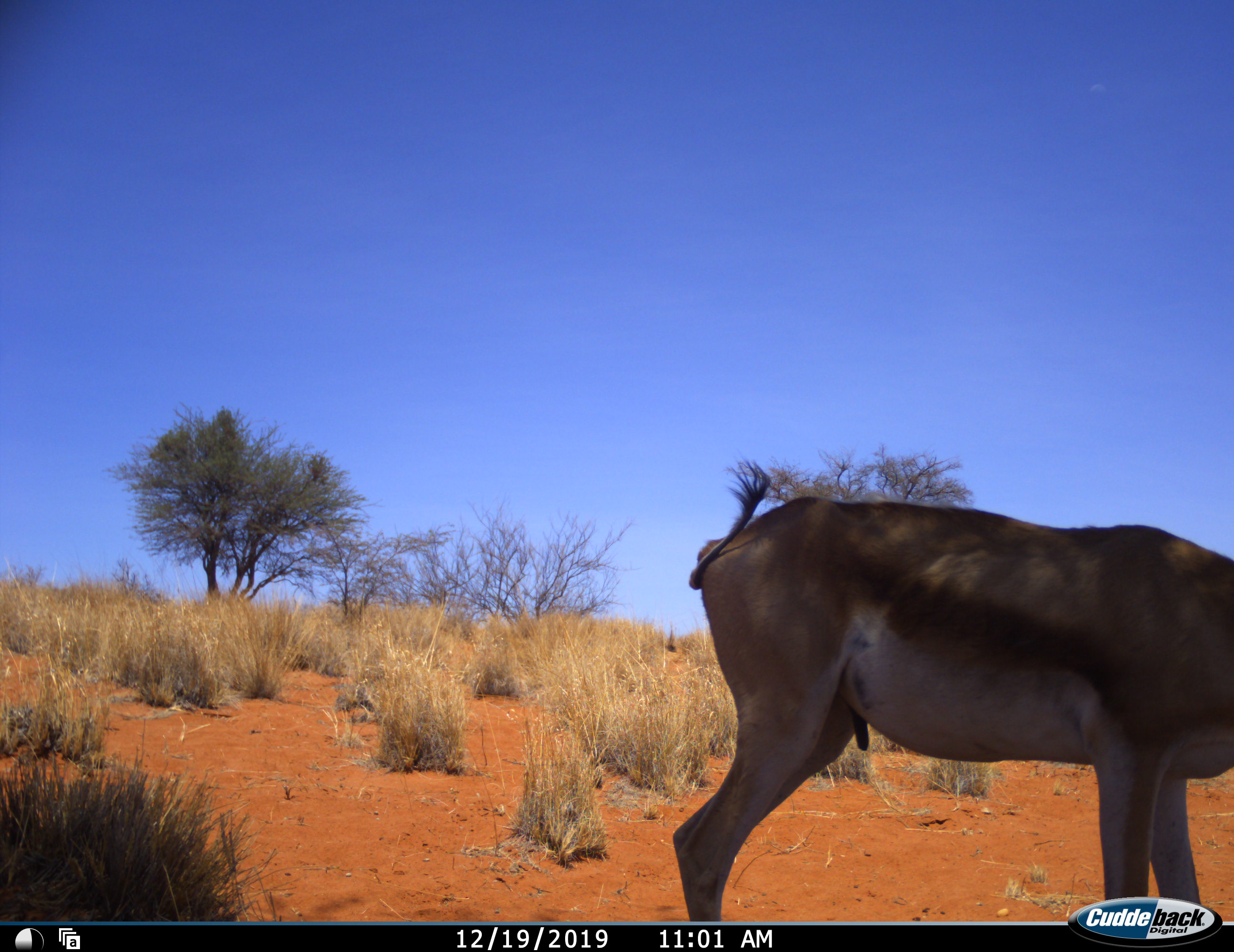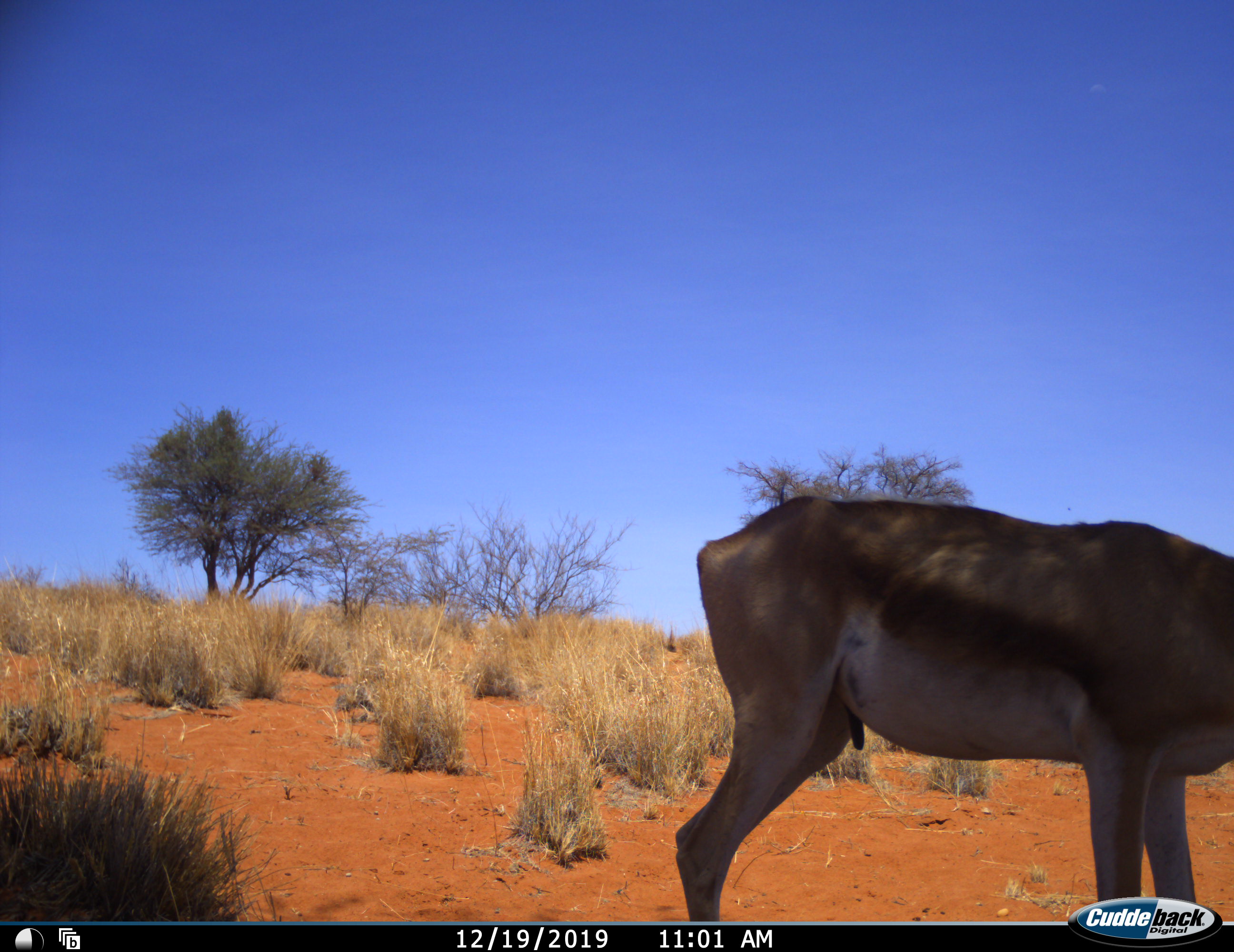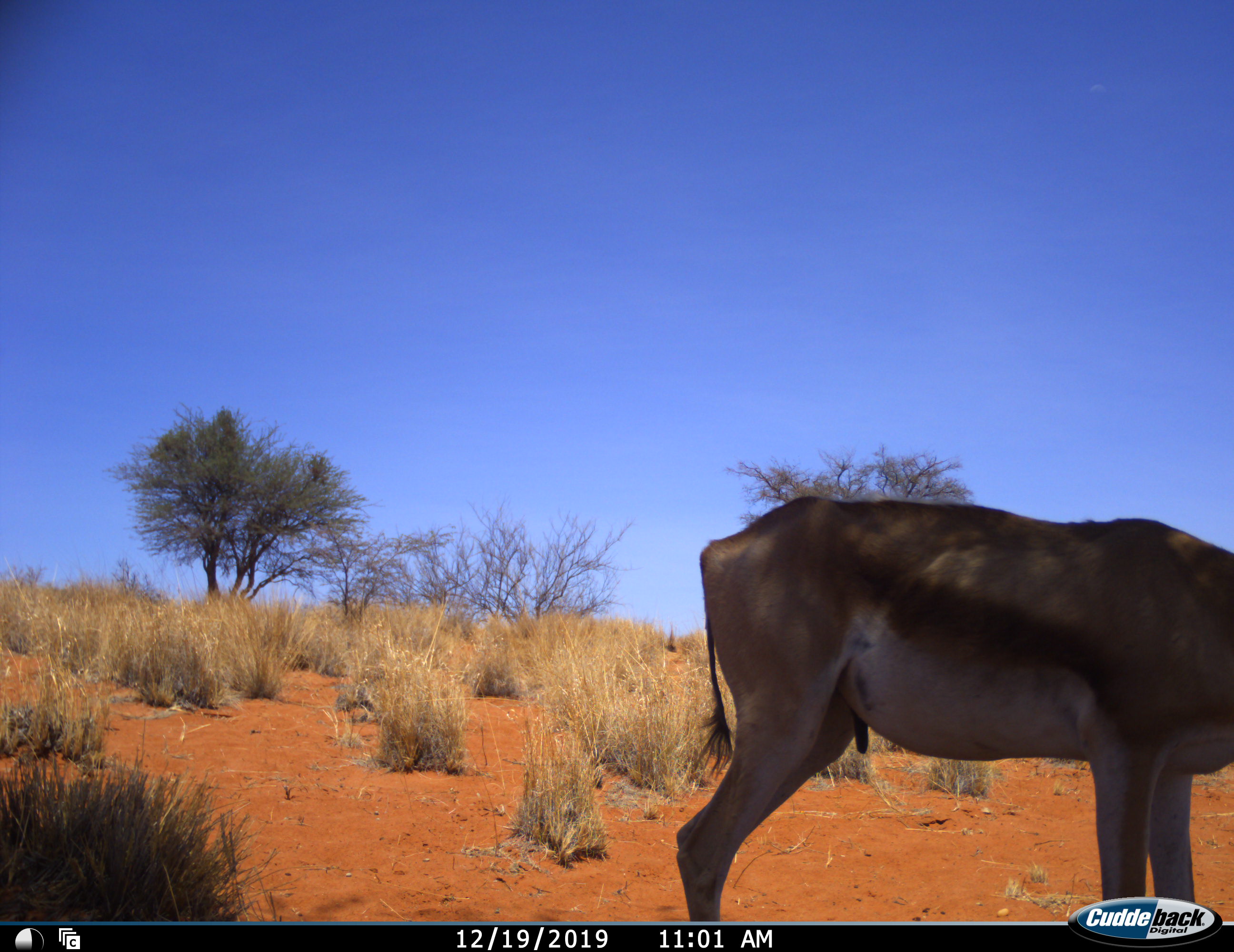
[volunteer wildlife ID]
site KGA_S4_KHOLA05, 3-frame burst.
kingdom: Animalia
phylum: Chordata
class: Mammalia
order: Artiodactyla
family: Bovidae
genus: Antidorcas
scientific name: Antidorcas marsupialis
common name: springbok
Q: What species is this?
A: Springbok (Antidorcas marsupialis).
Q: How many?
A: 1.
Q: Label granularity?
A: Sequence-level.